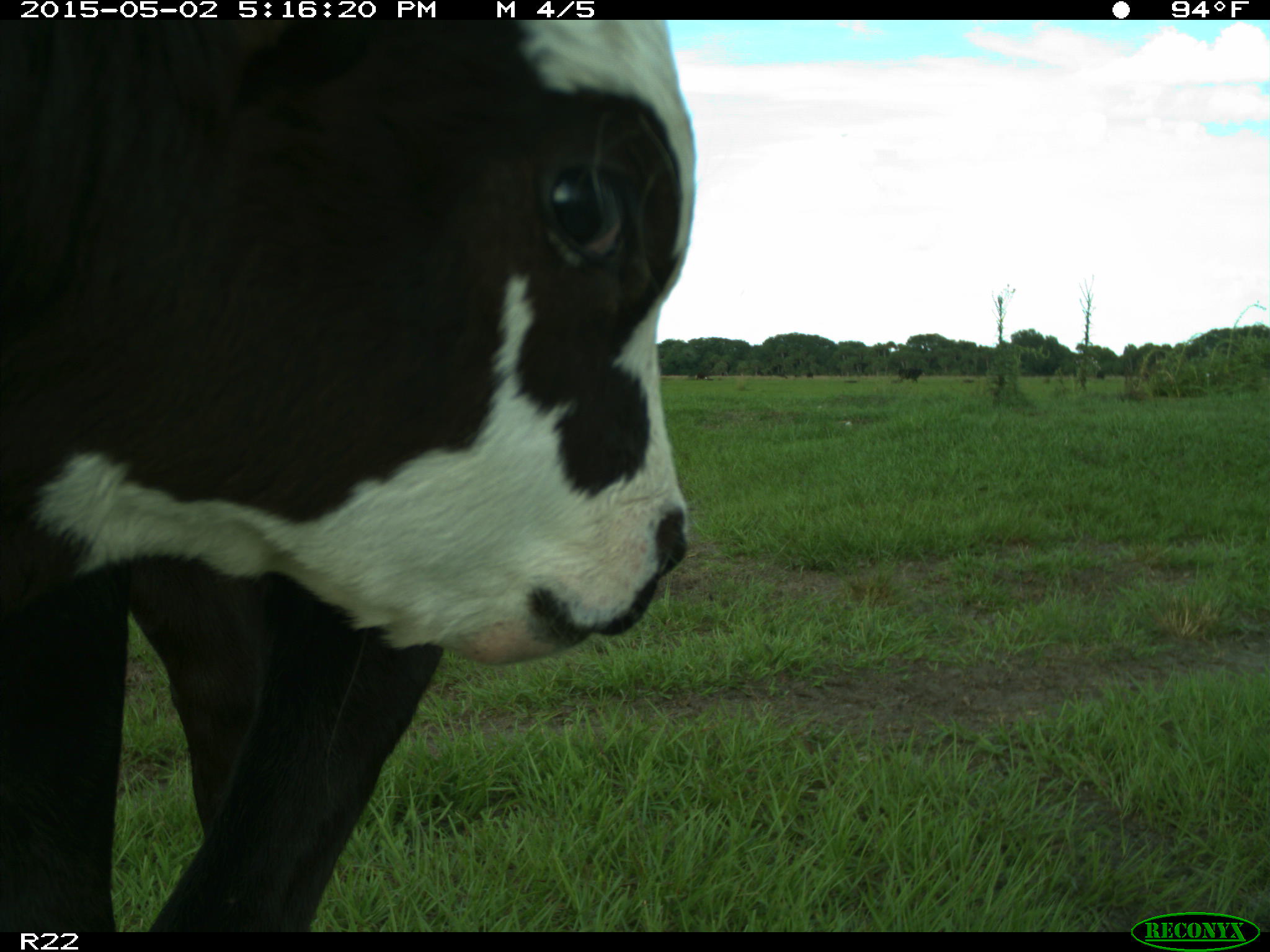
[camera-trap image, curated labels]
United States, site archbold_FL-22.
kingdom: Animalia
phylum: Chordata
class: Mammalia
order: Artiodactyla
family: Bovidae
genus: Bos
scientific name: Bos taurus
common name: domestic cow